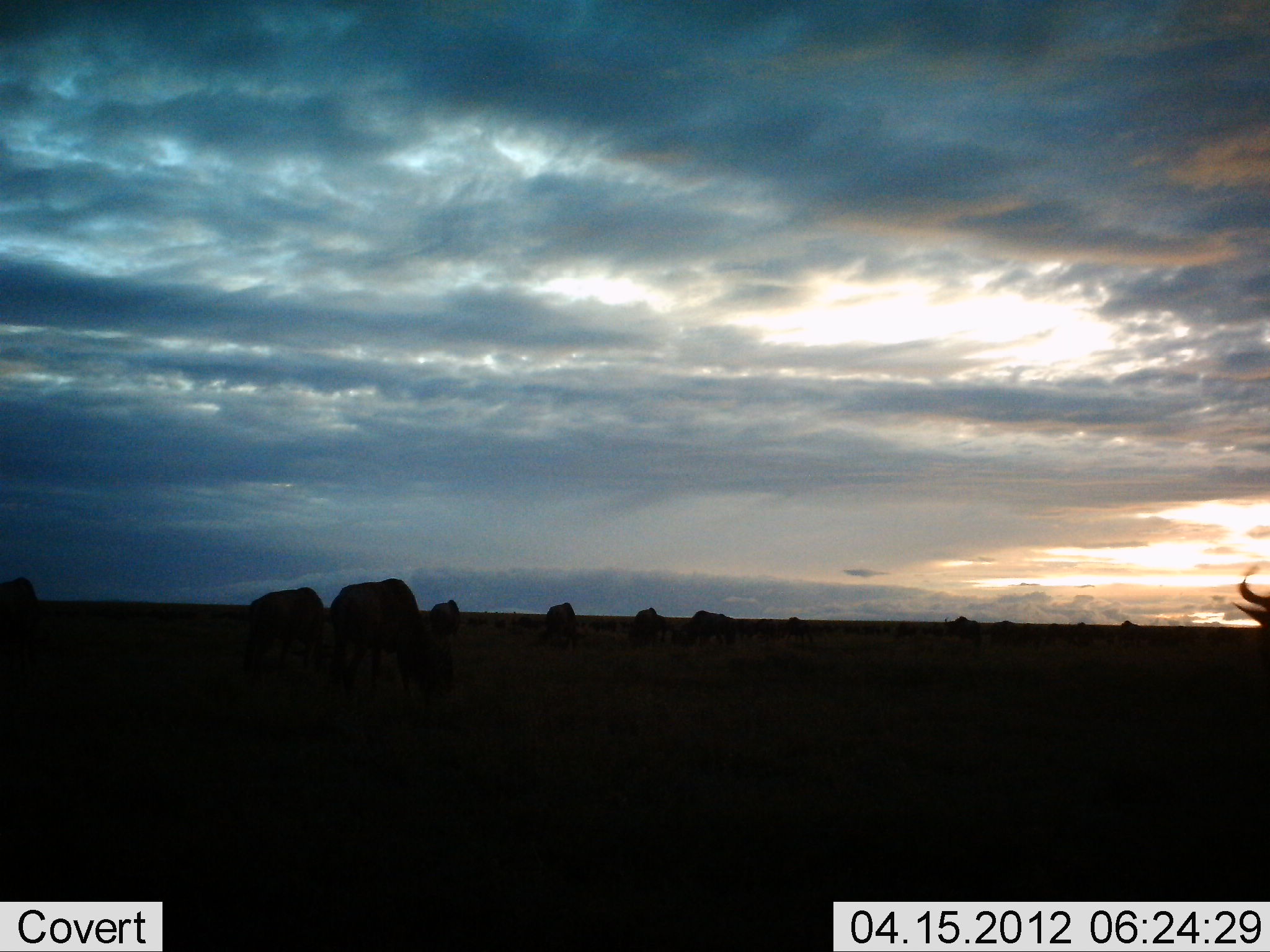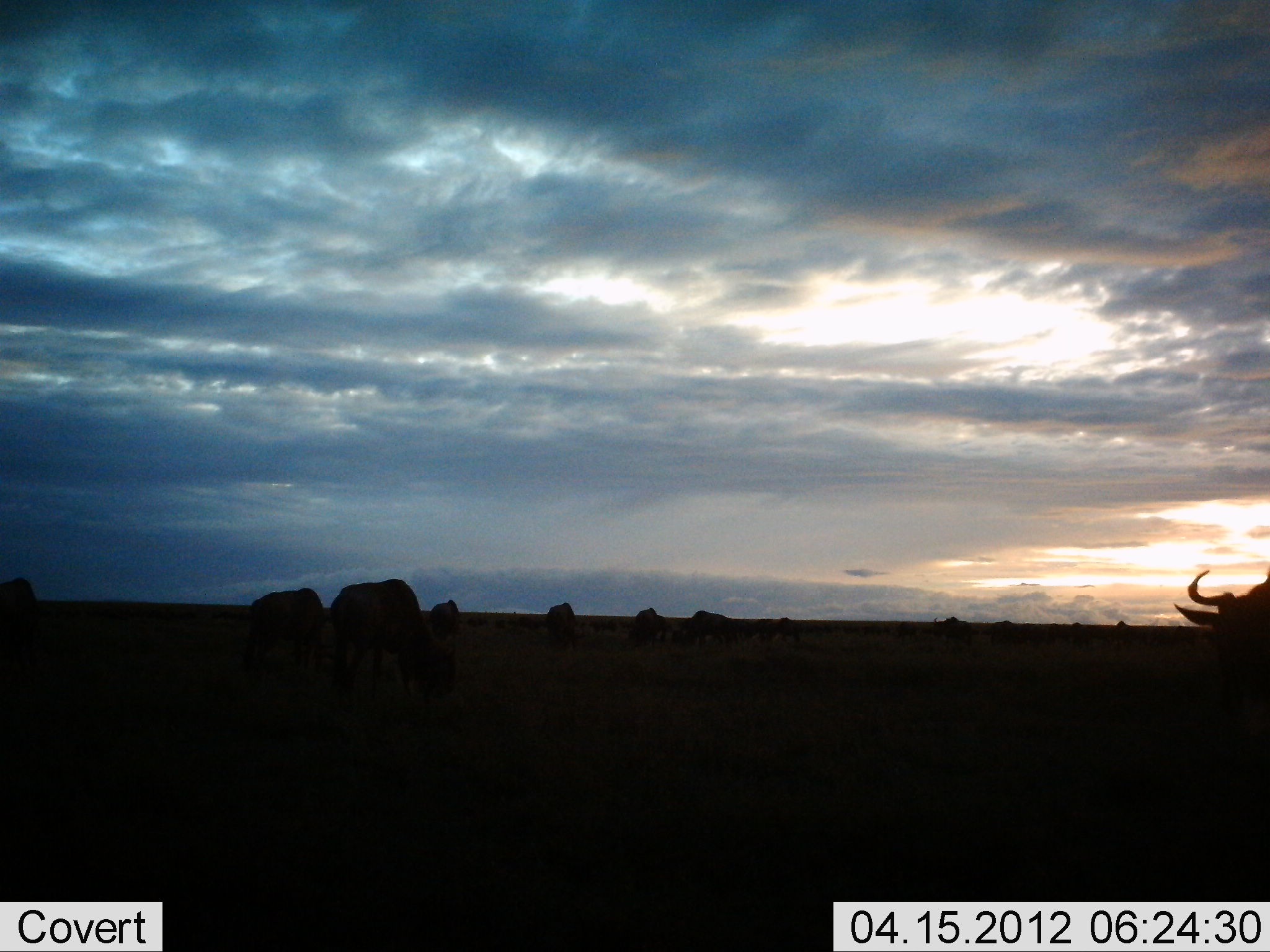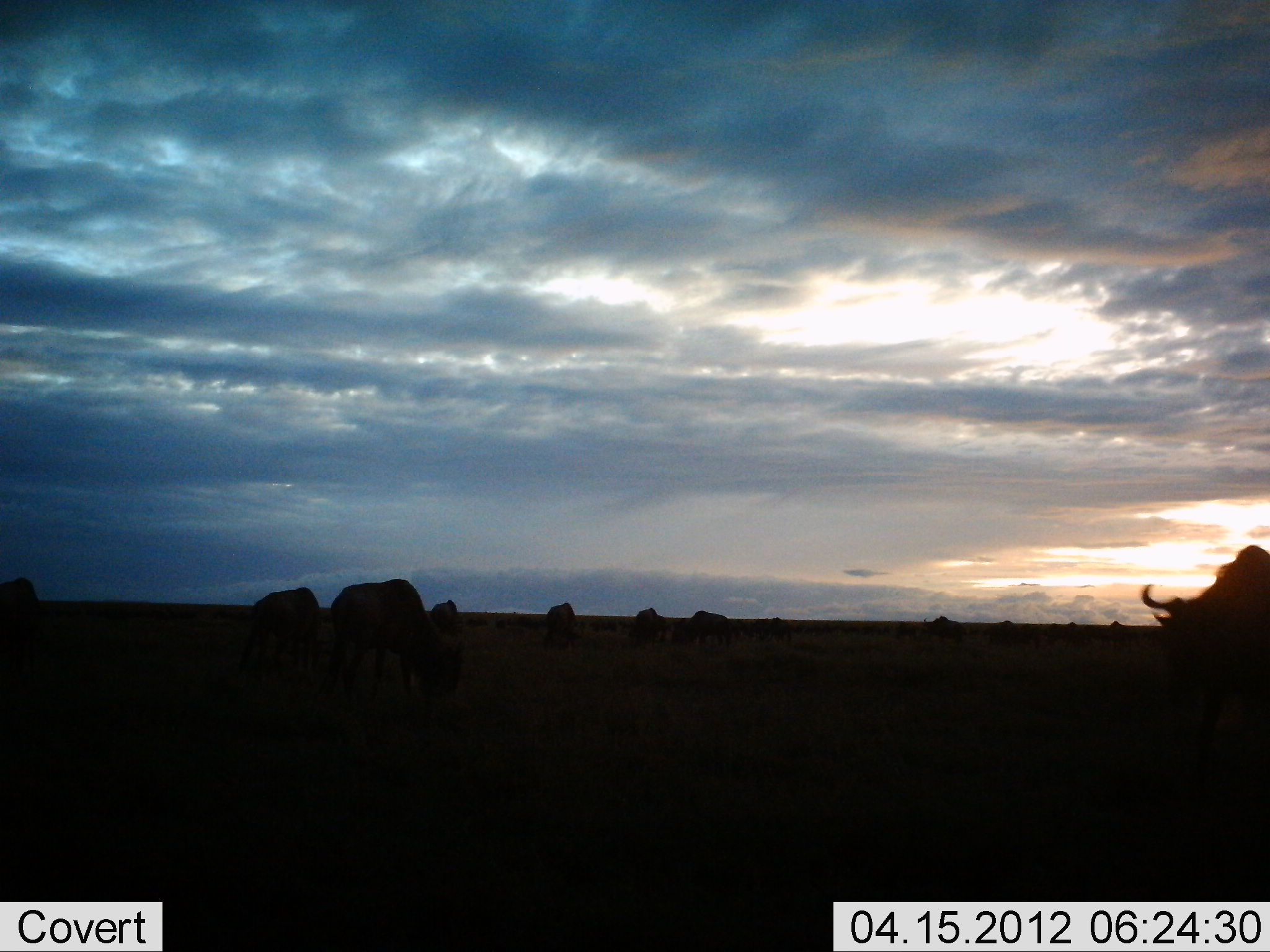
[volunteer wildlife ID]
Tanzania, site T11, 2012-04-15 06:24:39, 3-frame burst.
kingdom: Animalia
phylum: Chordata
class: Mammalia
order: Artiodactyla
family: Bovidae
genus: Connochaetes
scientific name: Connochaetes taurinus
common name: blue wildebeest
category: wildebeest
Wildebeest (blue wildebeest) (Connochaetes taurinus), count 11-50. Behavior (volunteer vote fractions): standing 63%, resting 5%, moving 53%, interacting 0%. Young present (vote fraction): 5%. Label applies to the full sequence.